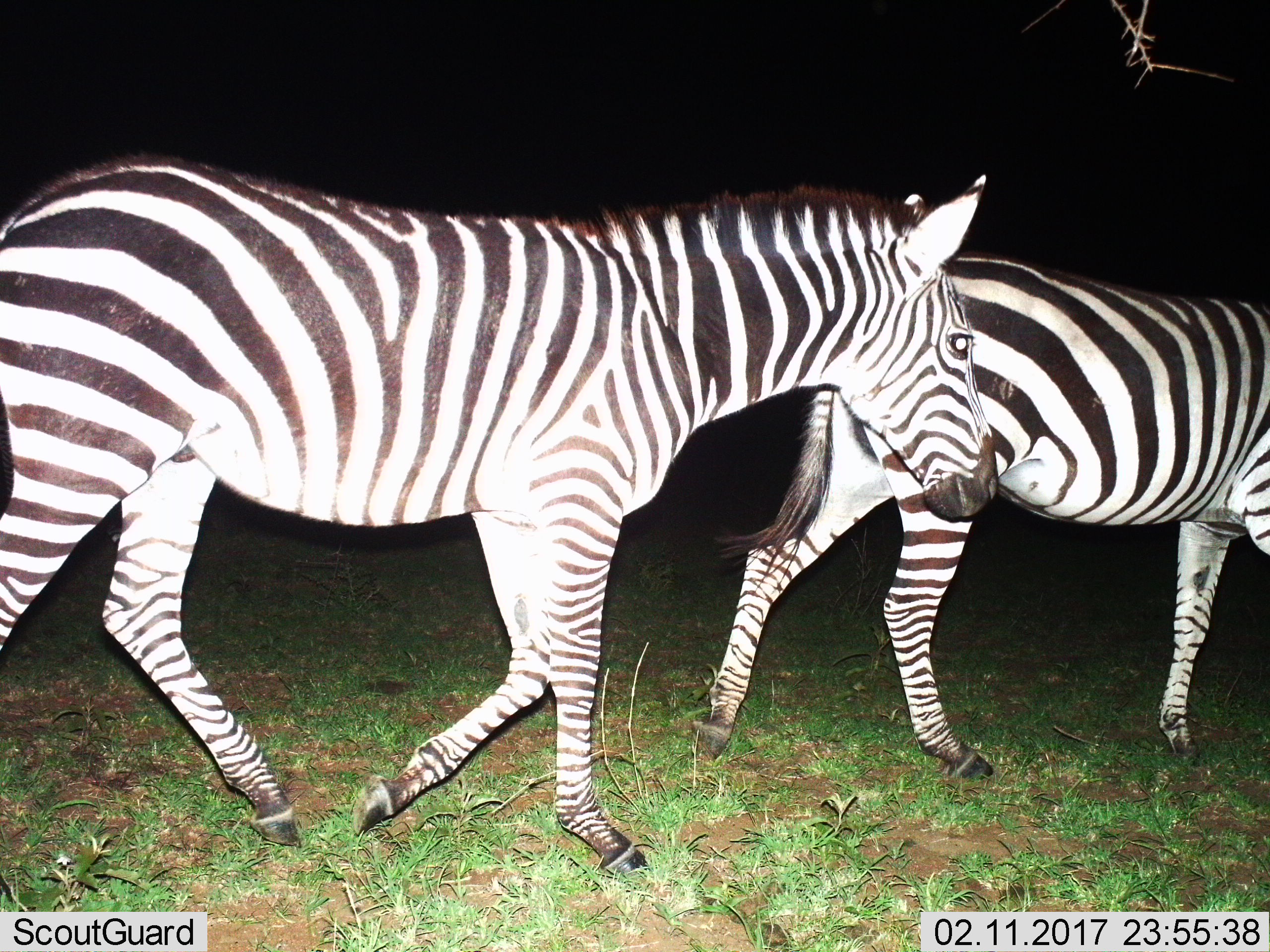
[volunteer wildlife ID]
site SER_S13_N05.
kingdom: Animalia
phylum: Chordata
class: Mammalia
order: Perissodactyla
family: Equidae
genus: Equus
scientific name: Equus quagga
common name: plains zebra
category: zebraplains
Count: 2.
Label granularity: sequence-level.